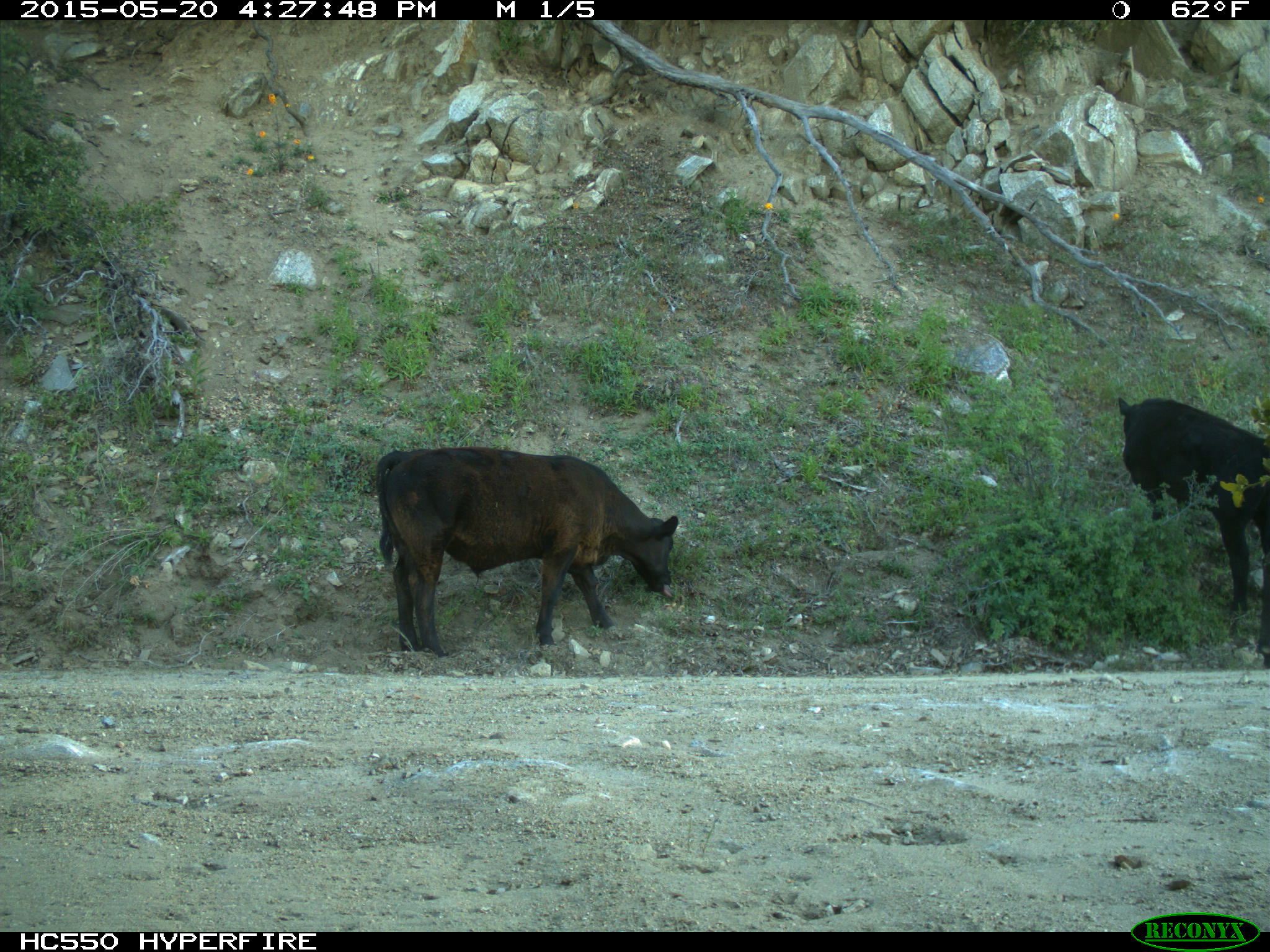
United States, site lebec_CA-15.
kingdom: Animalia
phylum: Chordata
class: Mammalia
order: Artiodactyla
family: Bovidae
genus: Bos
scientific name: Bos taurus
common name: domestic cow